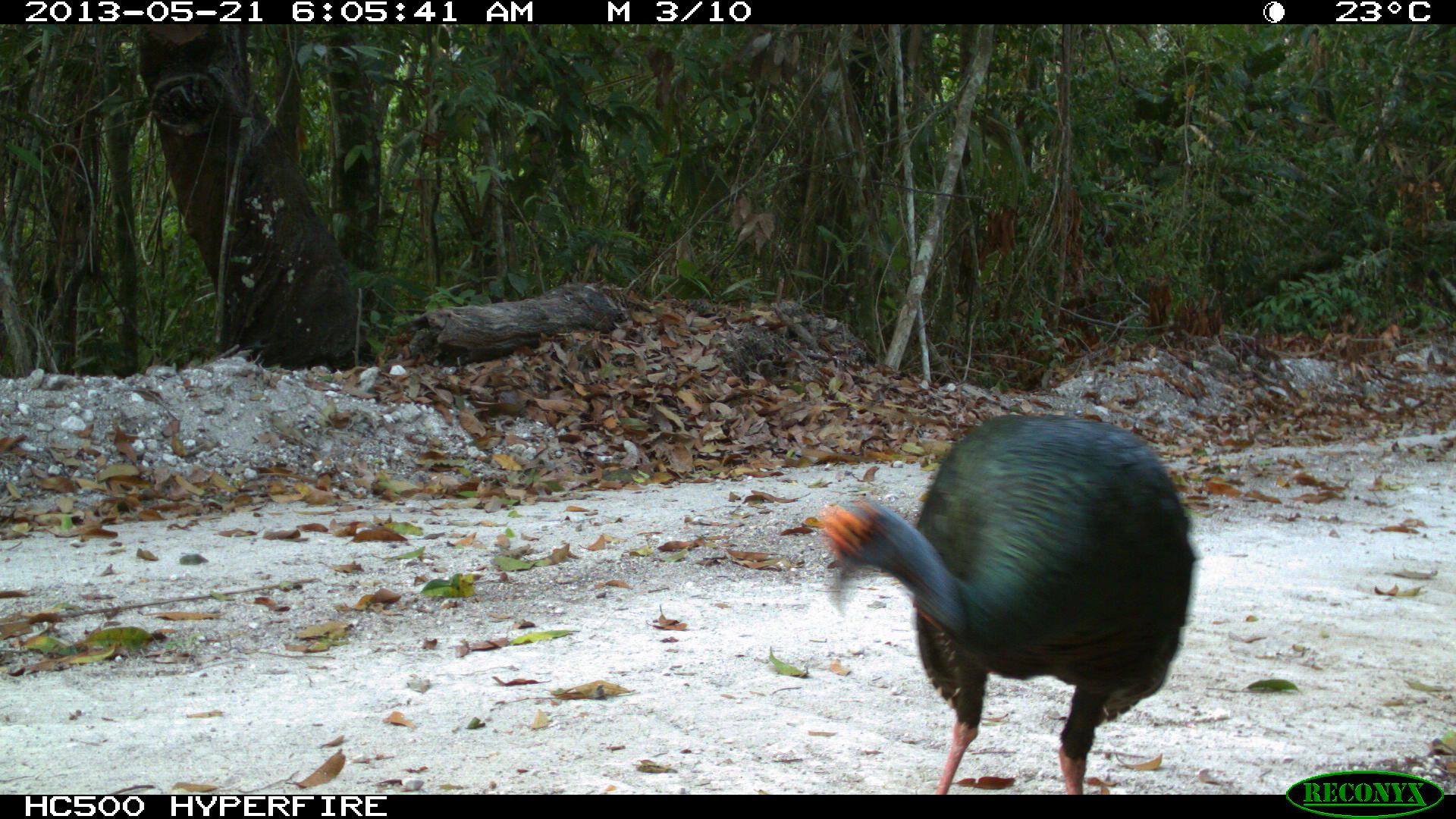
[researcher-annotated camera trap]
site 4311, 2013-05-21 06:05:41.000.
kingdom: Animalia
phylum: Chordata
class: Aves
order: Galliformes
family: Phasianidae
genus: Meleagris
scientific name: Meleagris ocellata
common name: ocellated turkey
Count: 1.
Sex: male.